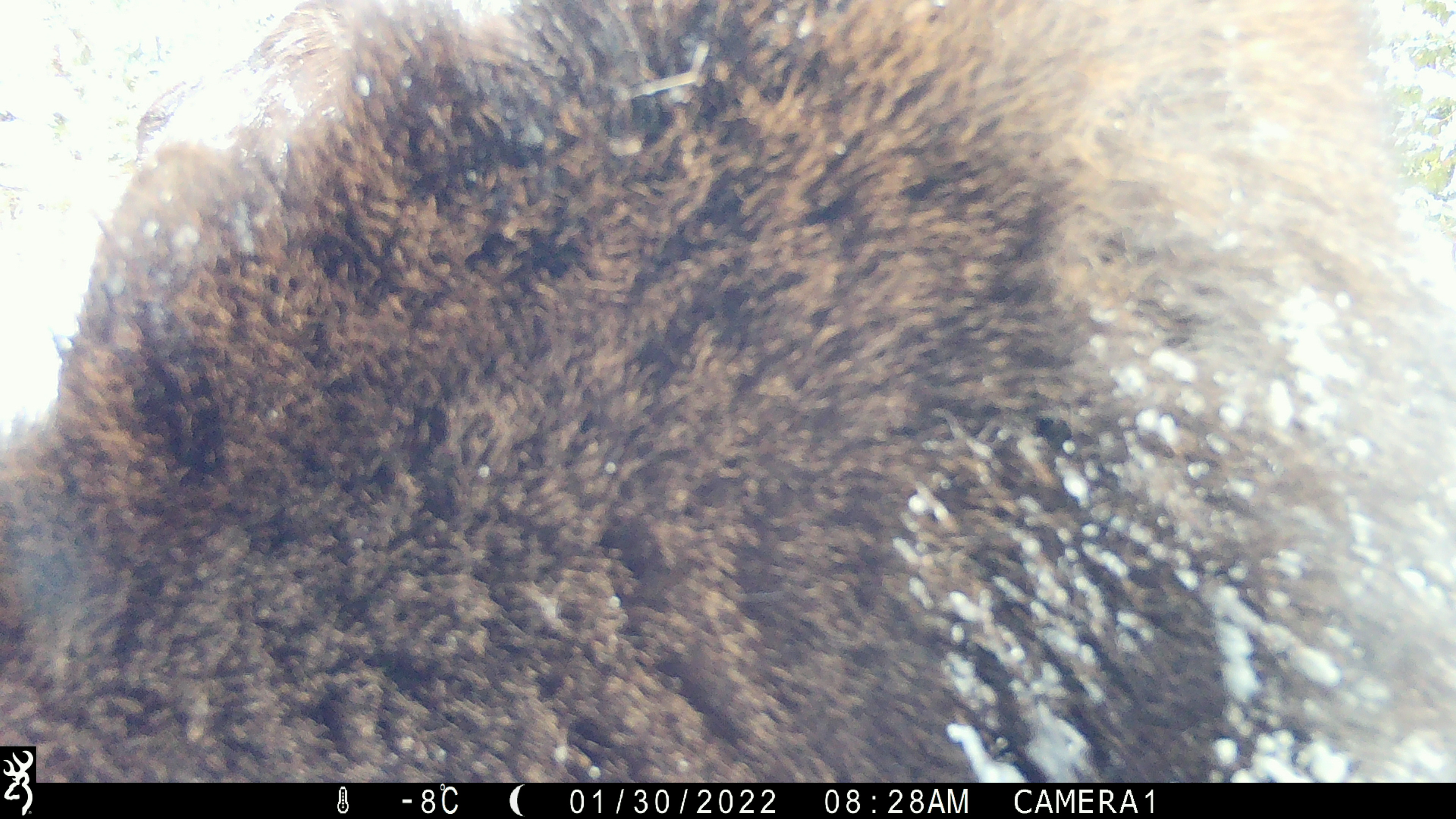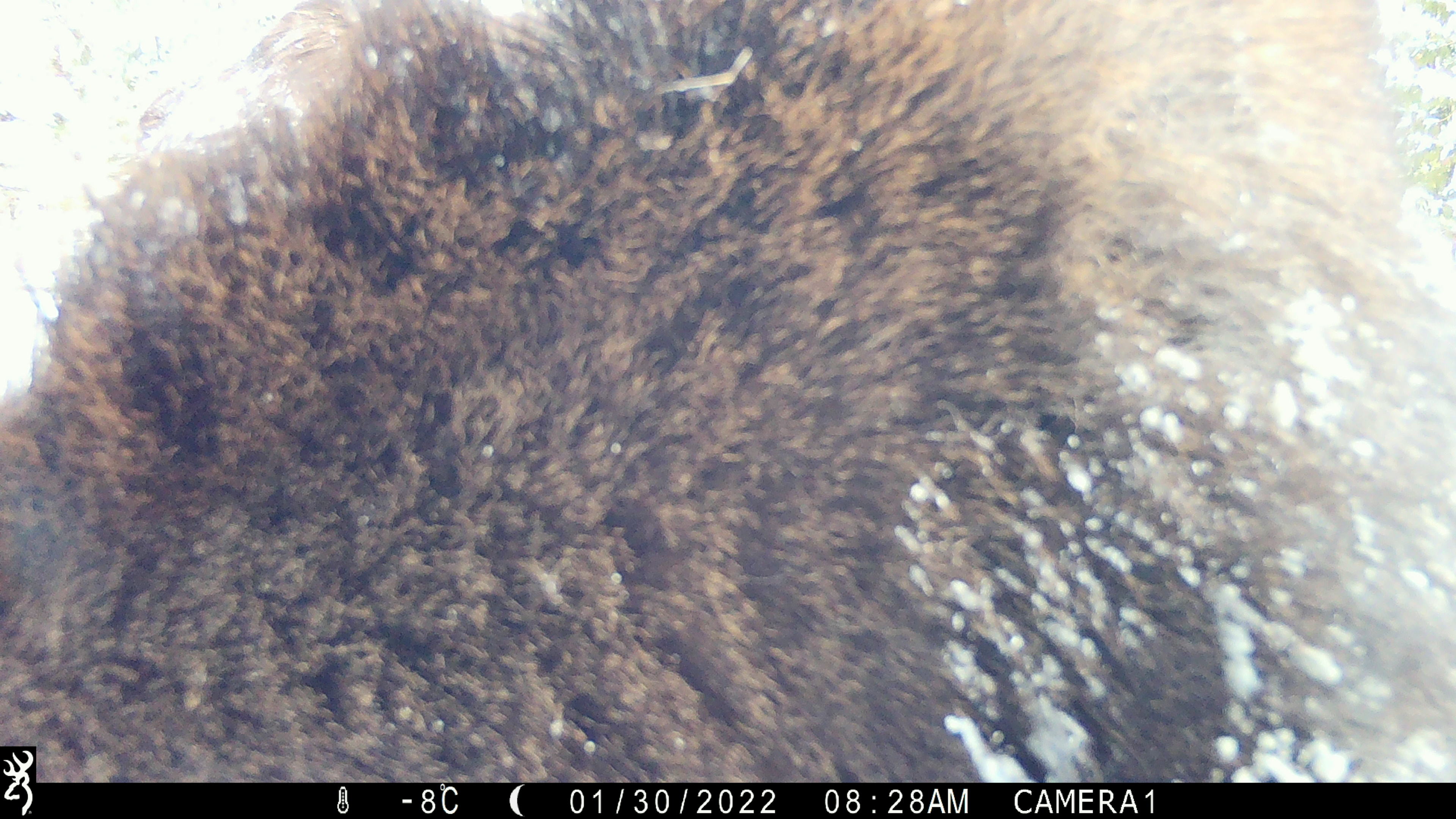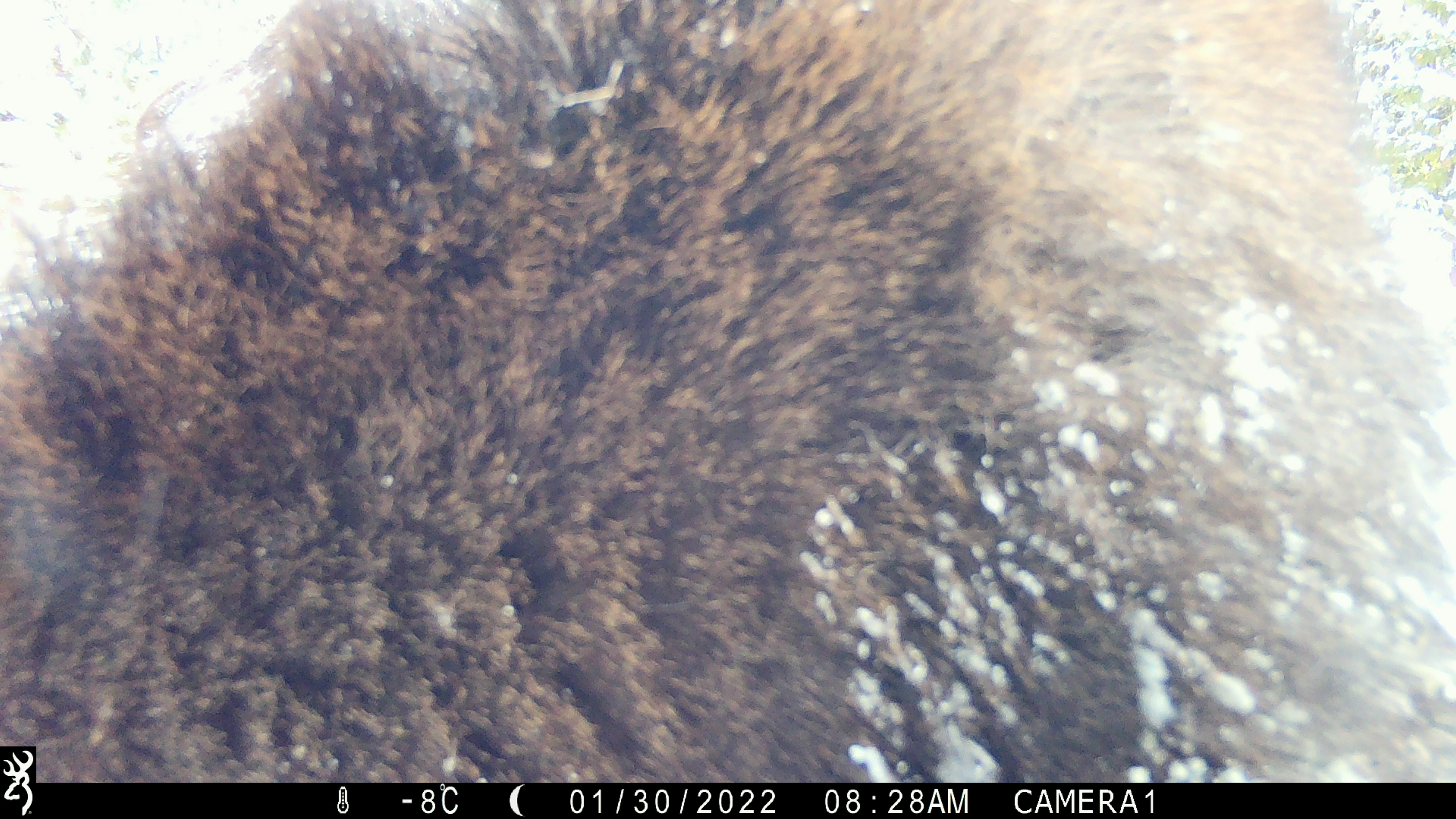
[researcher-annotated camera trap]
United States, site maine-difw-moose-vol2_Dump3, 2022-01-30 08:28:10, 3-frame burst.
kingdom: Animalia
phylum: Chordata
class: Mammalia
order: Artiodactyla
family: Cervidae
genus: Alces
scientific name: Alces alces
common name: moose